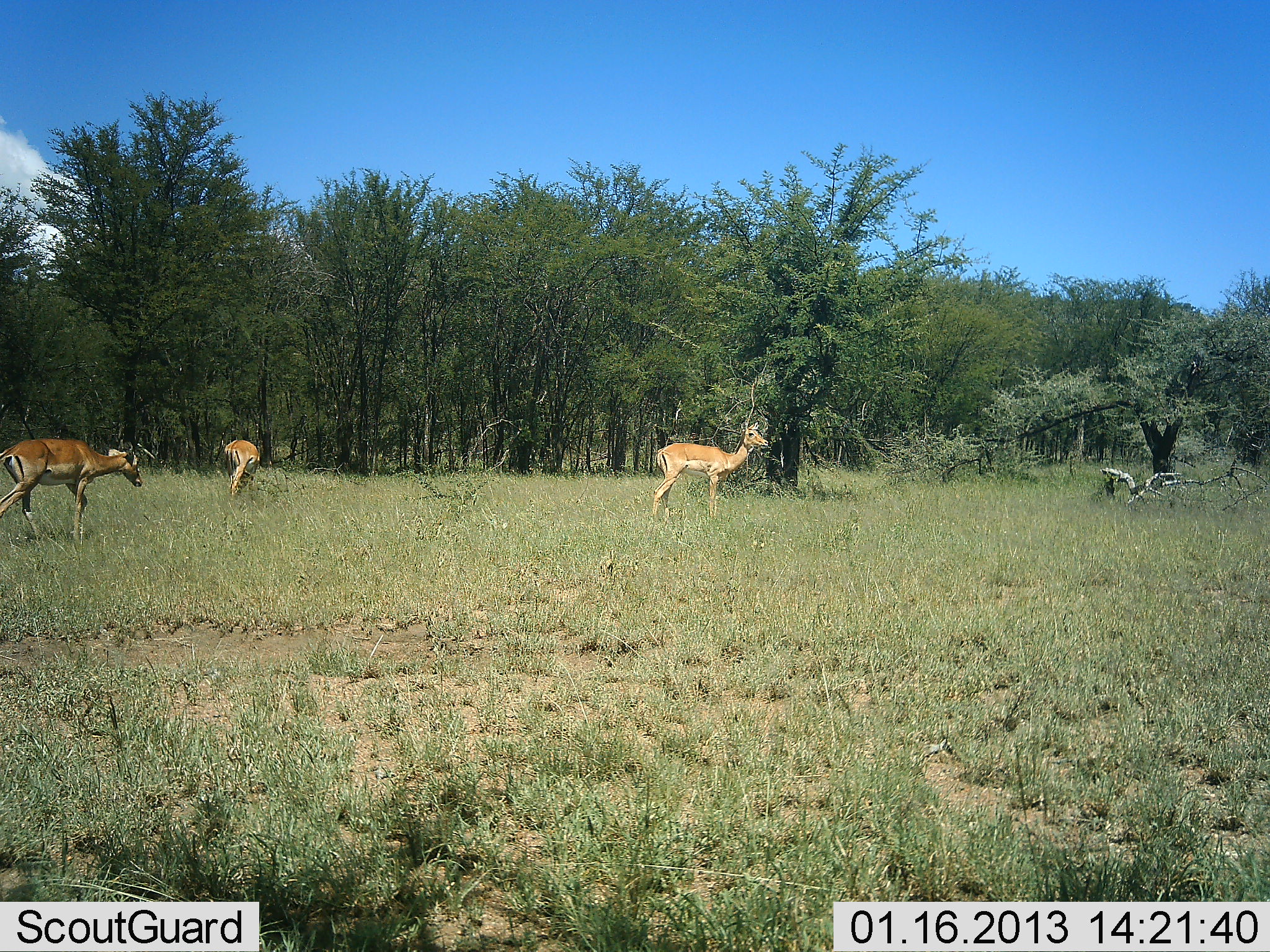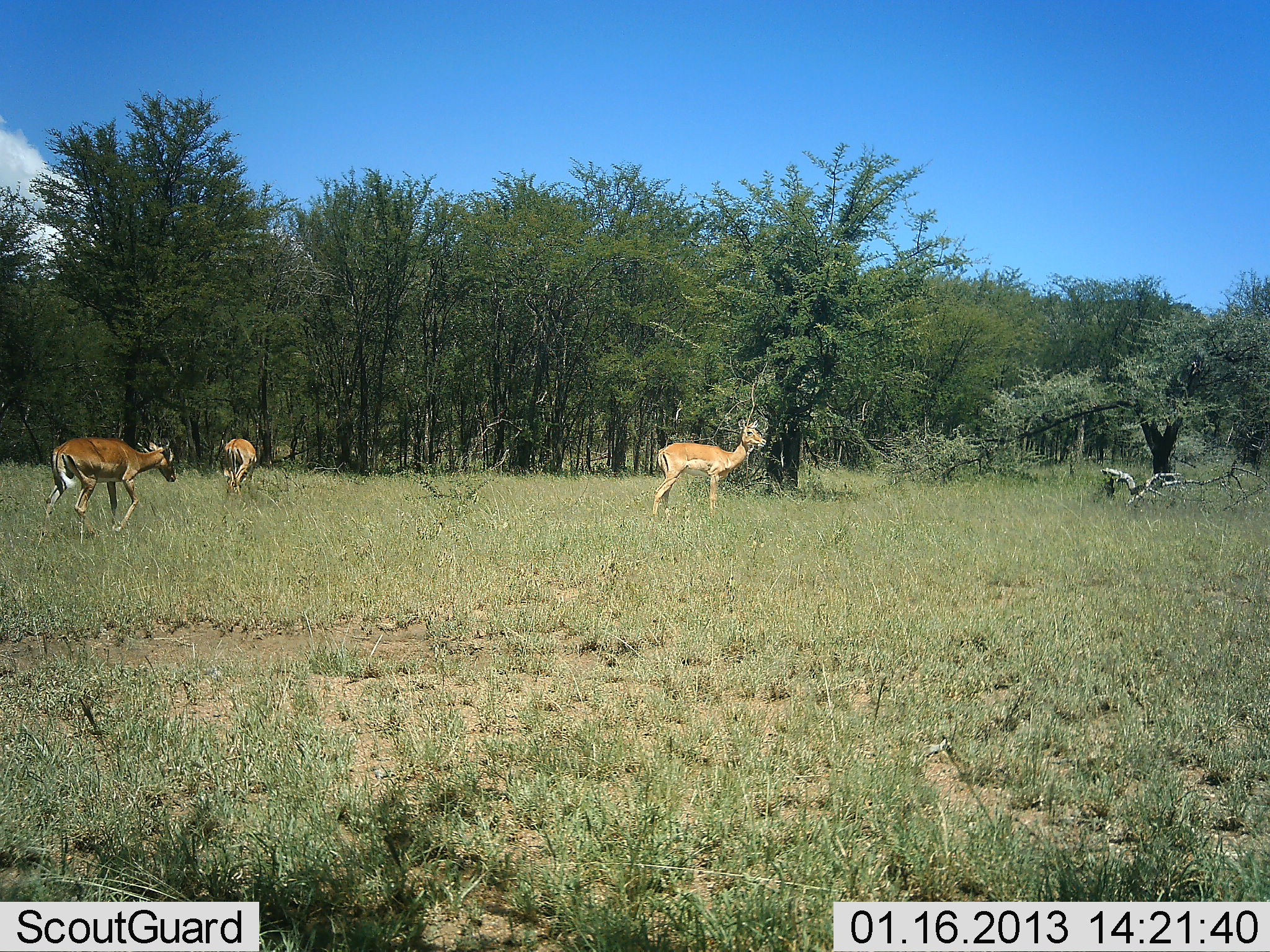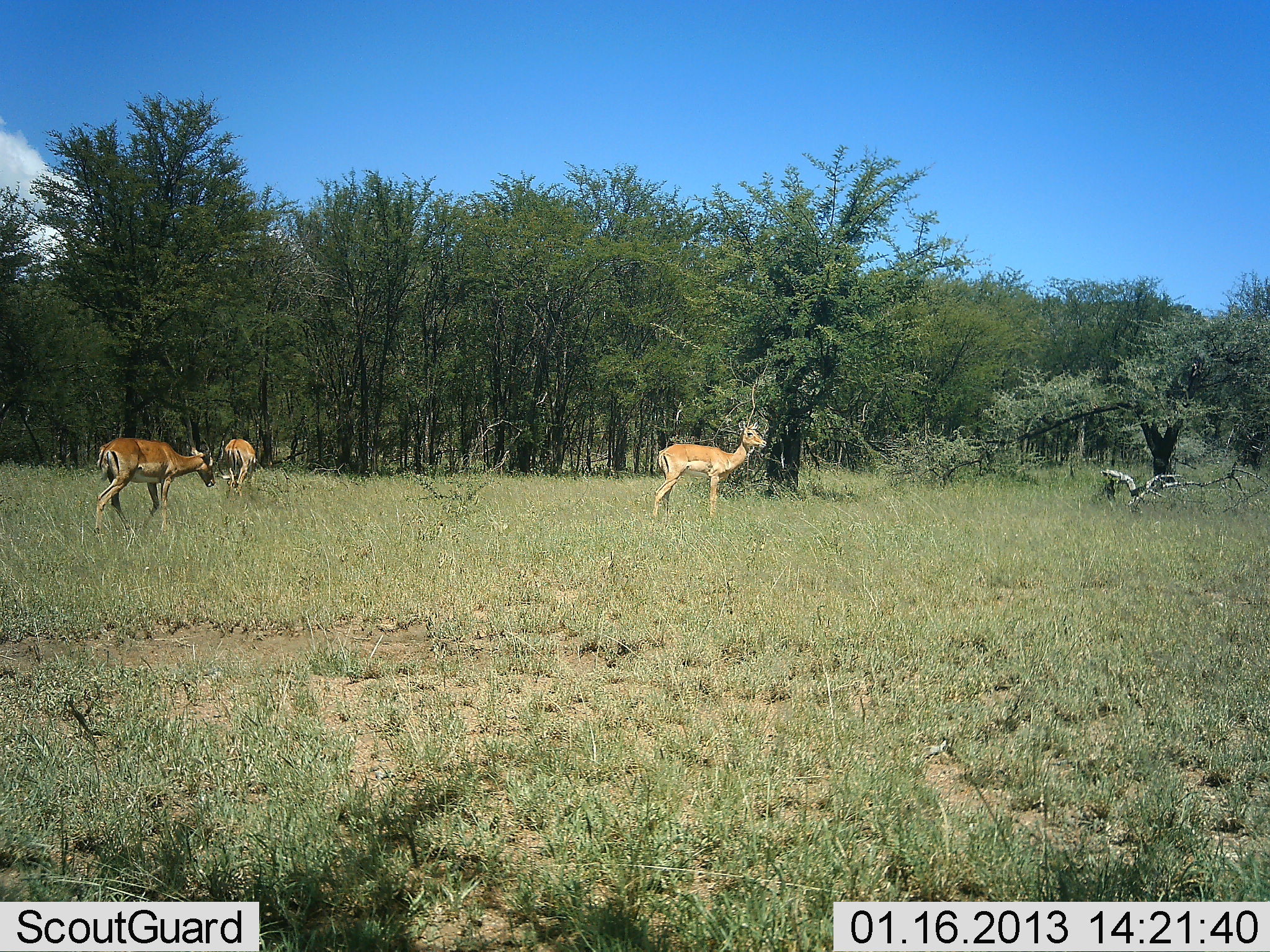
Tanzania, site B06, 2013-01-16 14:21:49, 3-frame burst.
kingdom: Animalia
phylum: Chordata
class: Mammalia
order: Artiodactyla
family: Bovidae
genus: Aepyceros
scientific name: Aepyceros melampus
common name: impala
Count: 3.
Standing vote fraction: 80%.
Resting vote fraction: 0%.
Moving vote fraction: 88%.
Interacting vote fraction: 0%.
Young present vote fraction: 0%.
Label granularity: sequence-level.